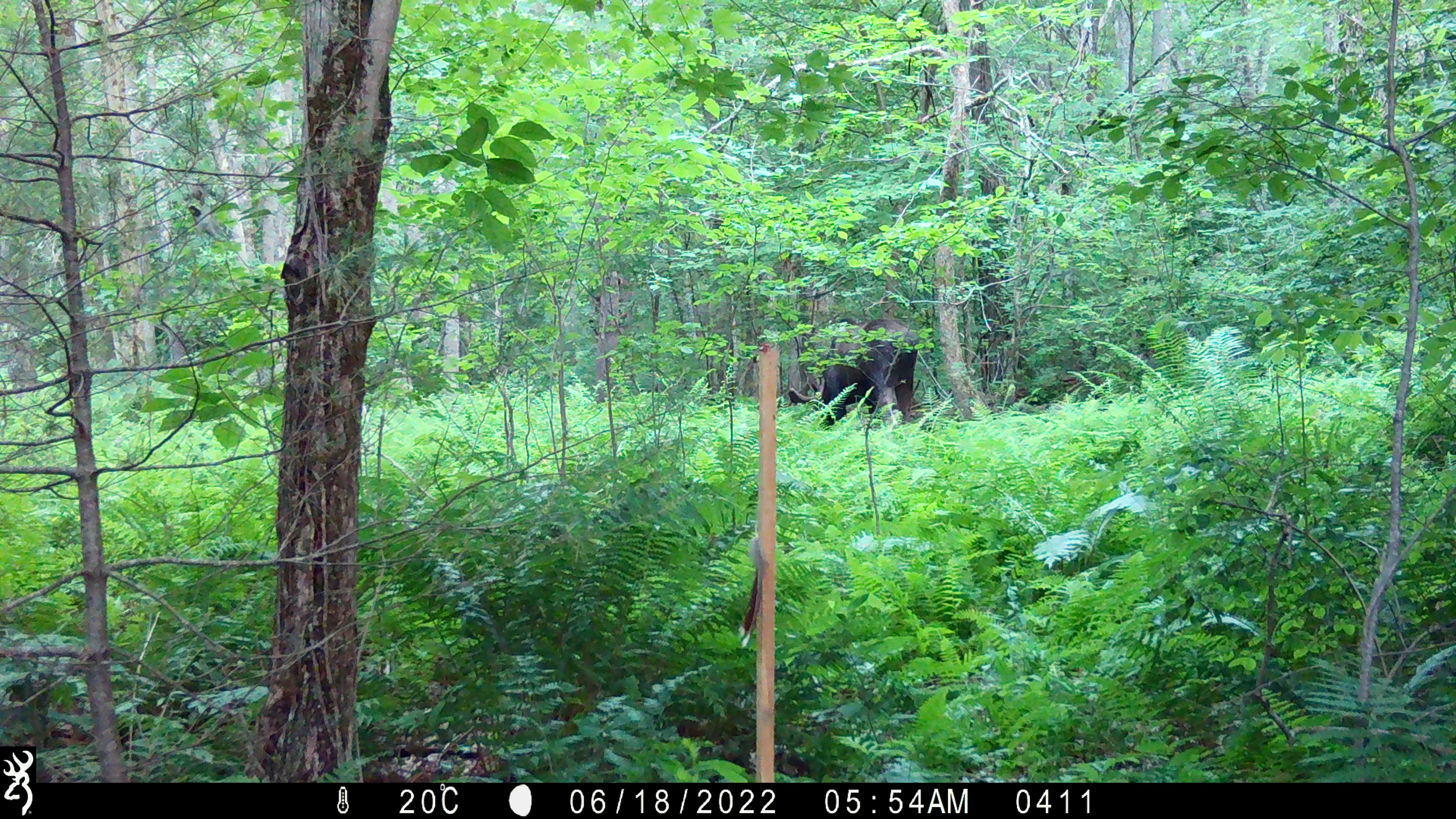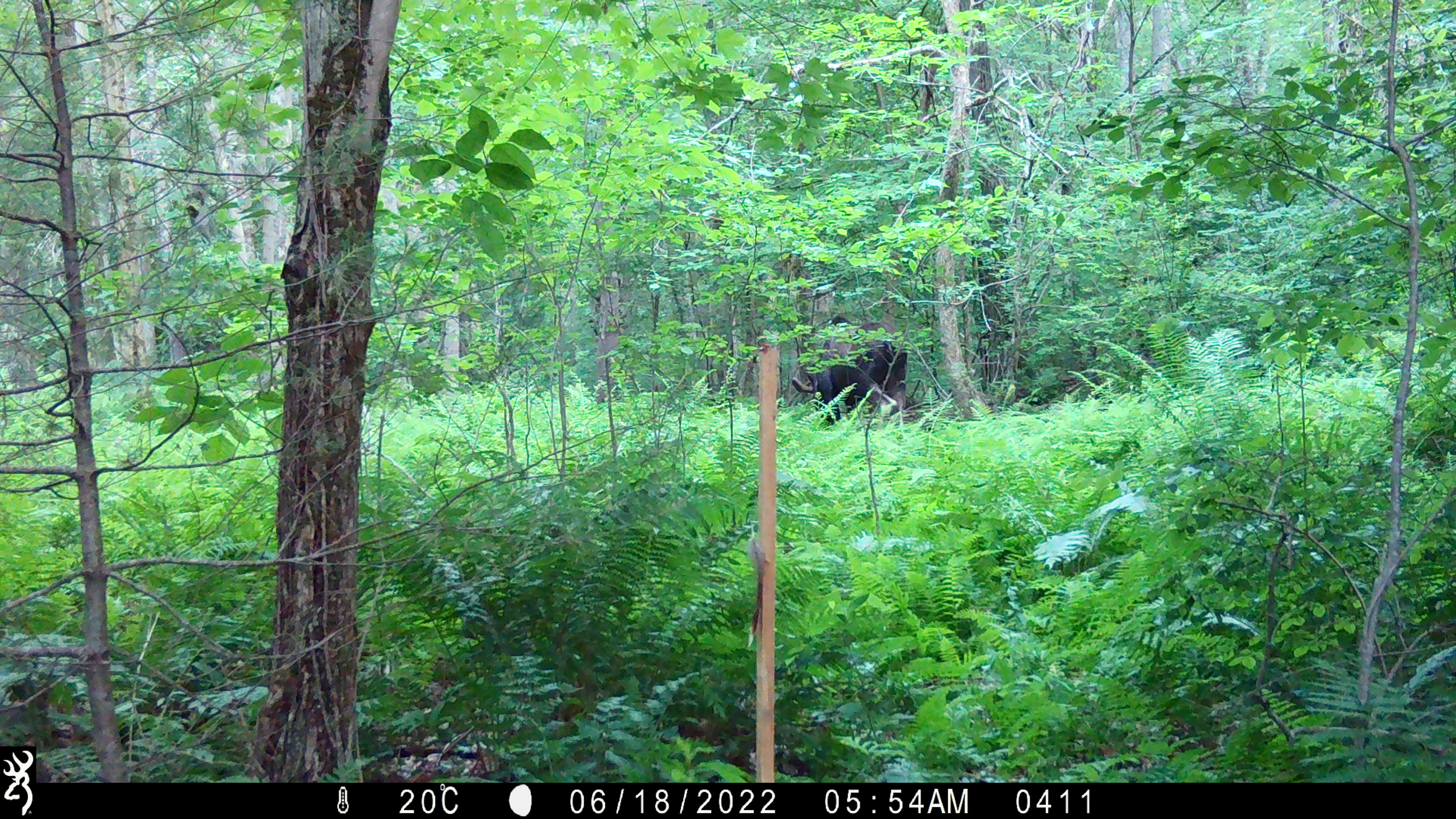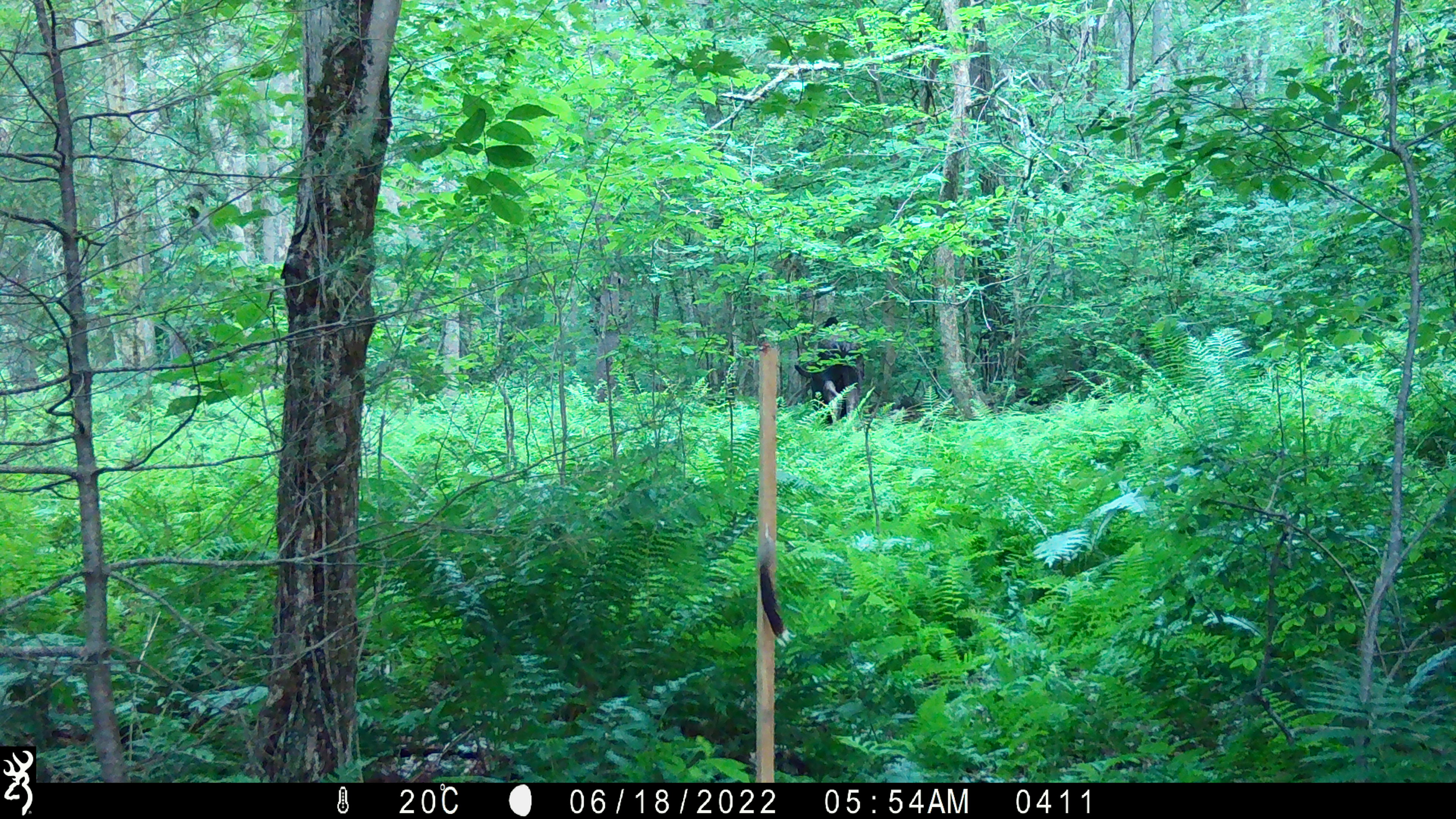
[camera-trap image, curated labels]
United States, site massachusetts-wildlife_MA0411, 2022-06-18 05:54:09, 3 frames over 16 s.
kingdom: Animalia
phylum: Chordata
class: Mammalia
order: Artiodactyla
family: Cervidae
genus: Alces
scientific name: Alces alces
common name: moose